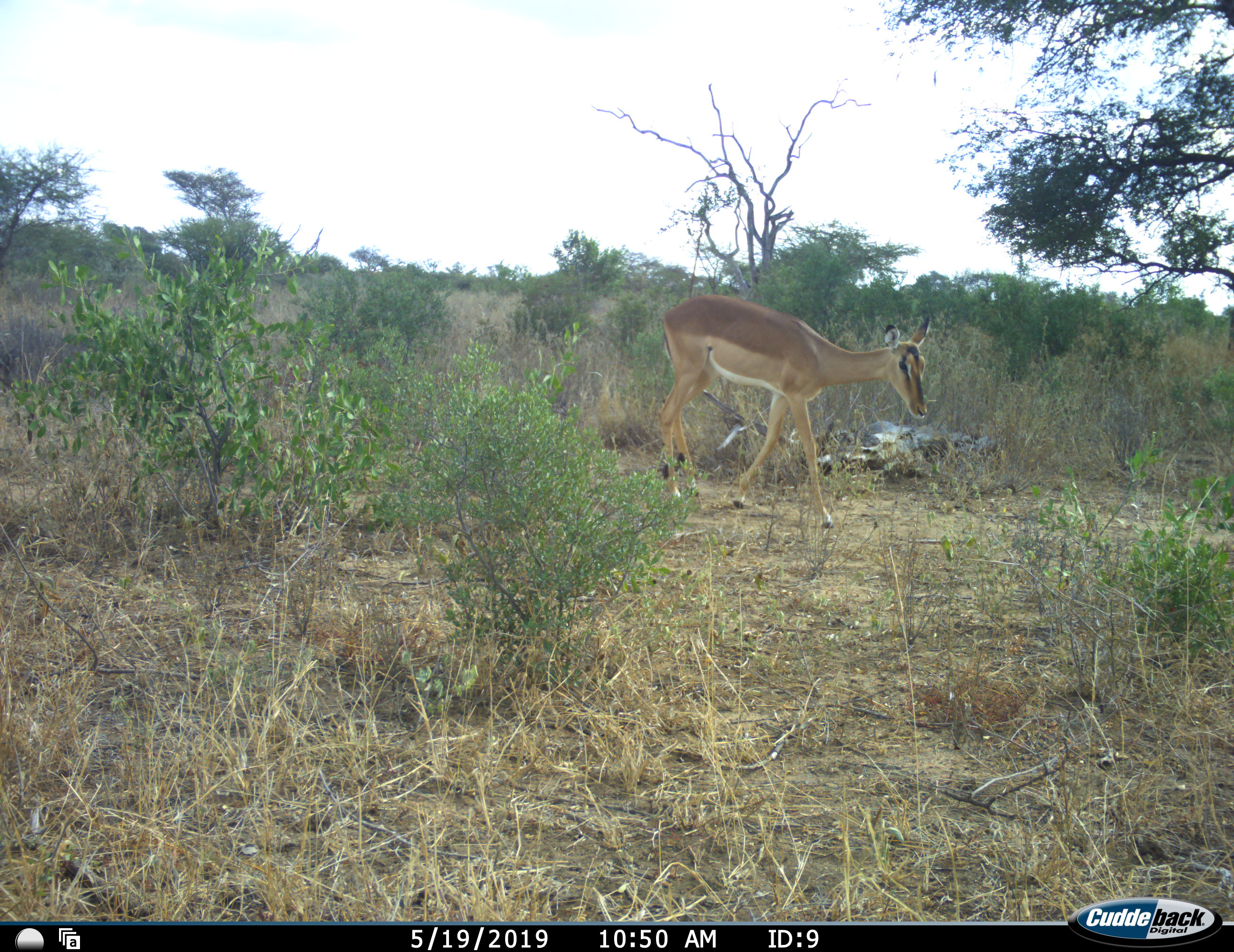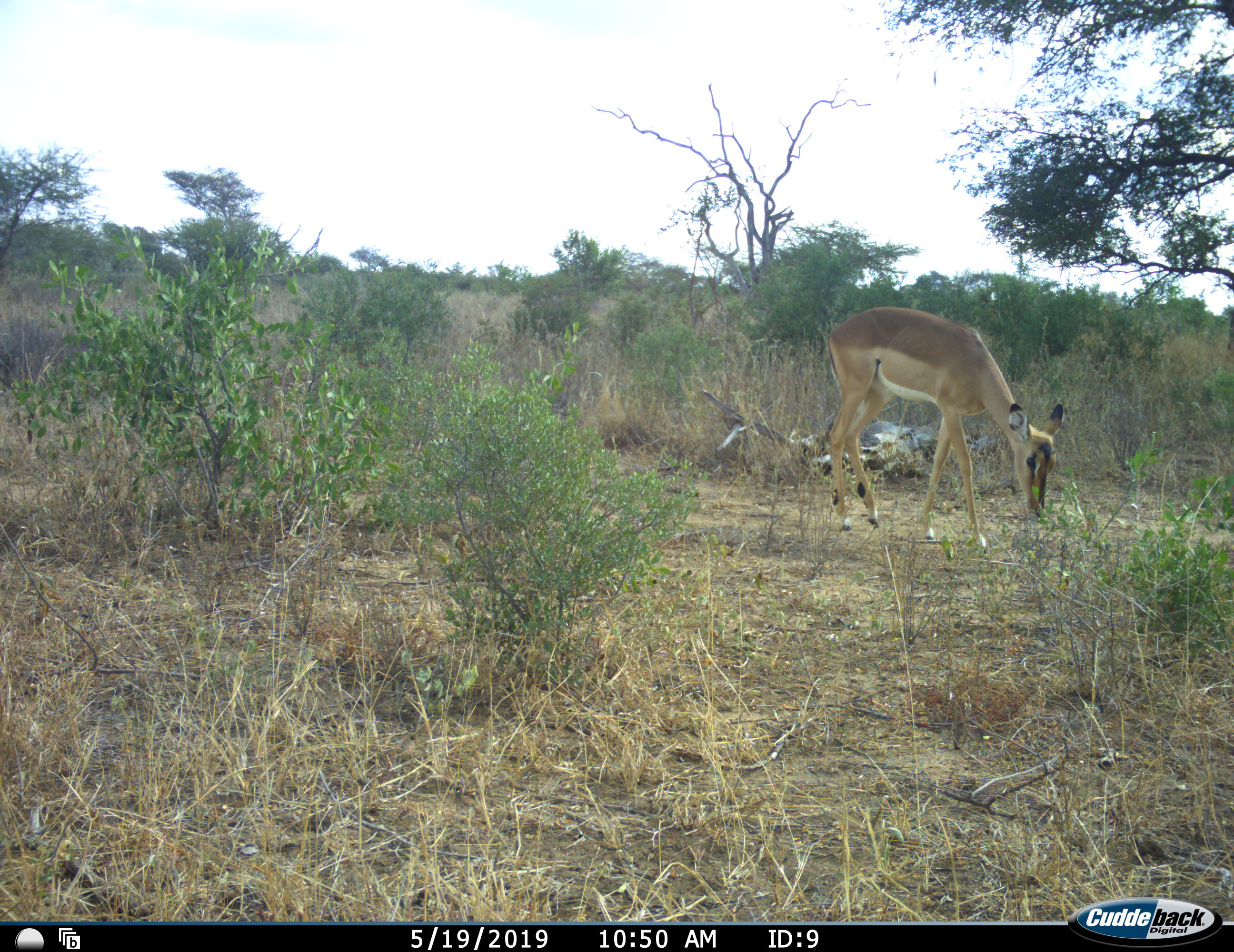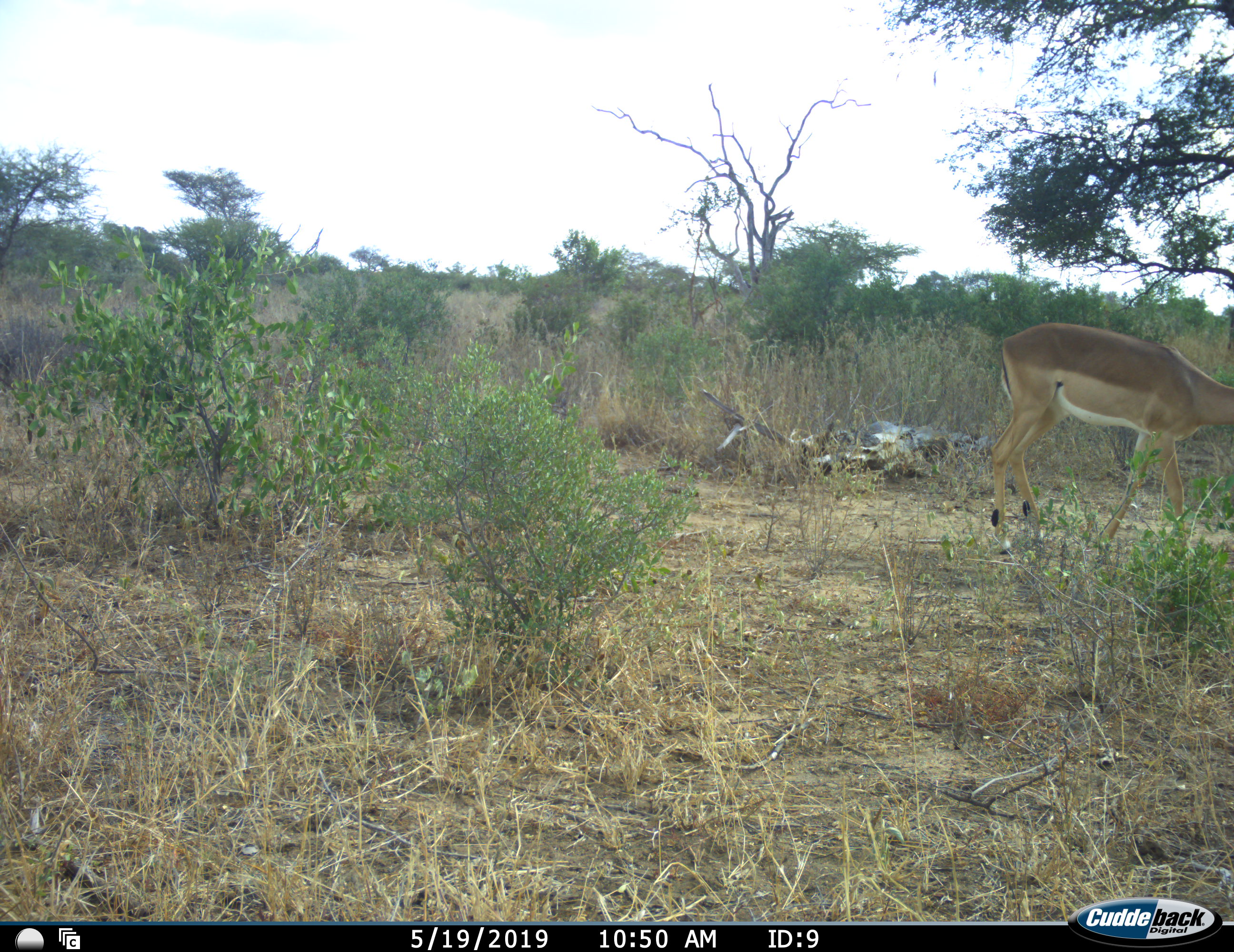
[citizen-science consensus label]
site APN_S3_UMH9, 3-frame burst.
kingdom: Animalia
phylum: Chordata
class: Mammalia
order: Artiodactyla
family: Bovidae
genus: Aepyceros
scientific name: Aepyceros melampus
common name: impala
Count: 1.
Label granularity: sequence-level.